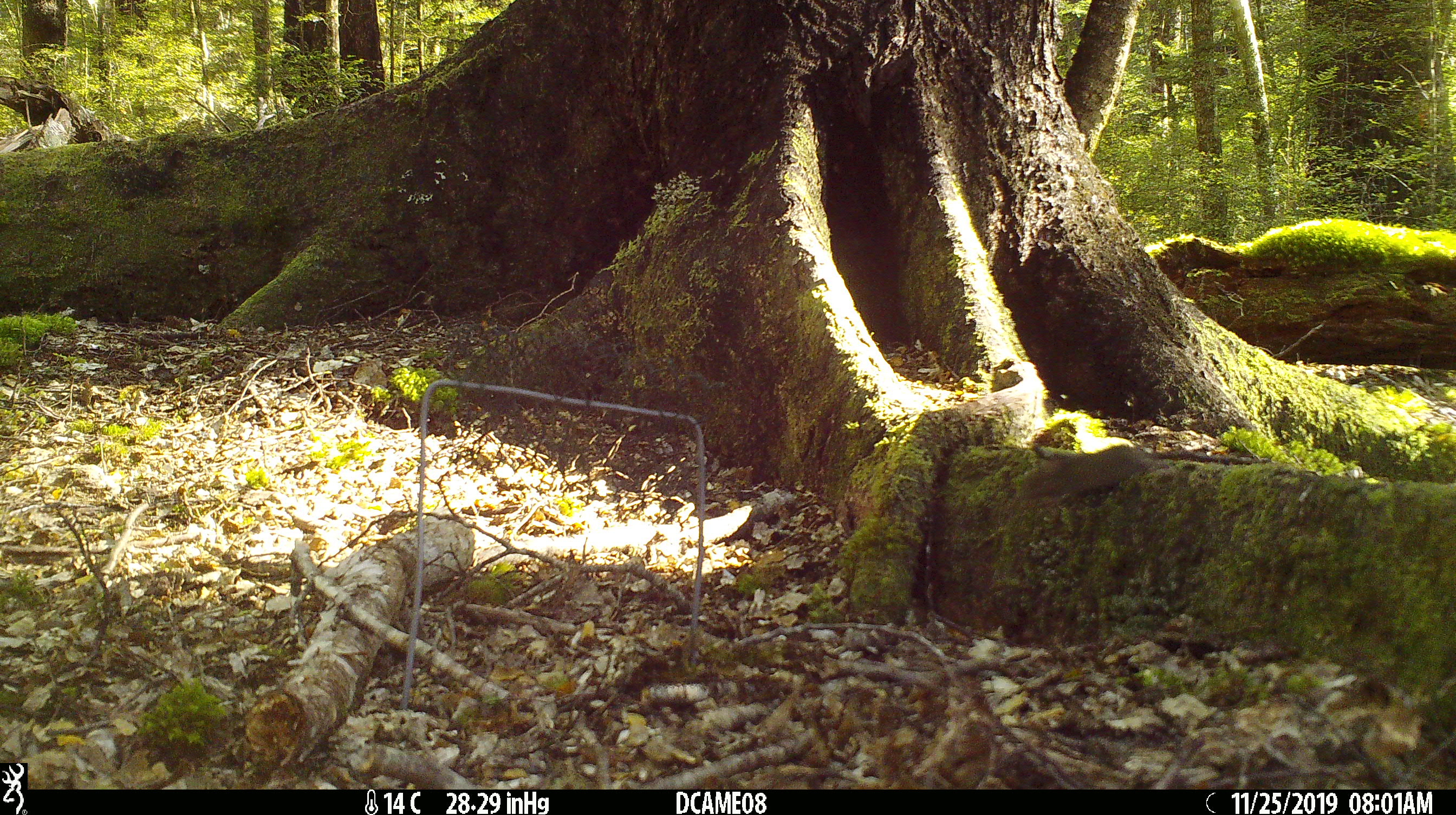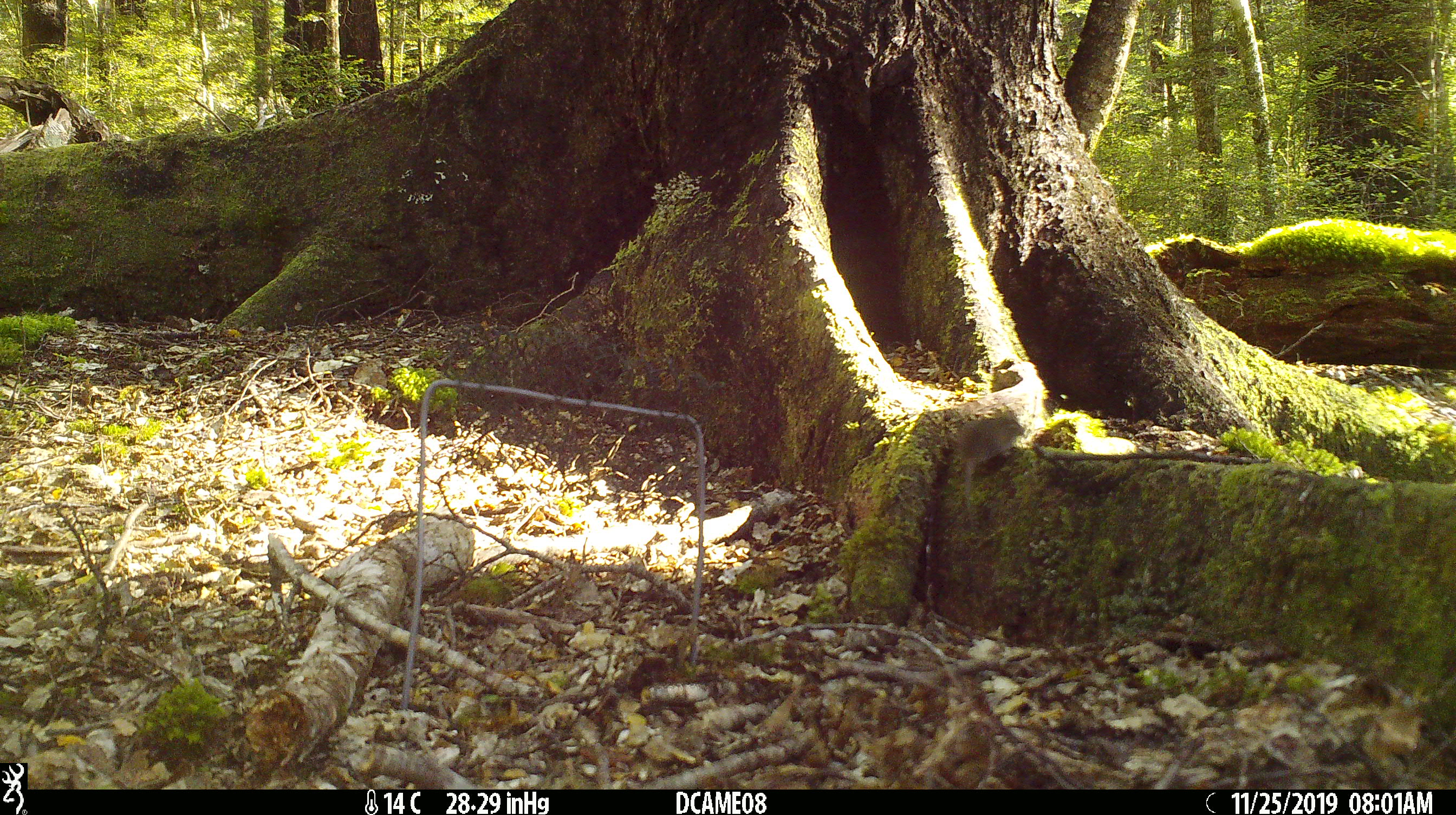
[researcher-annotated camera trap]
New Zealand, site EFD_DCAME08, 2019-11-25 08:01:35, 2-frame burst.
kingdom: Animalia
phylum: Chordata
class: Mammalia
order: Rodentia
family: Muridae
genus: Mus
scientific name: Mus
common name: mouse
Mouse (Mus).